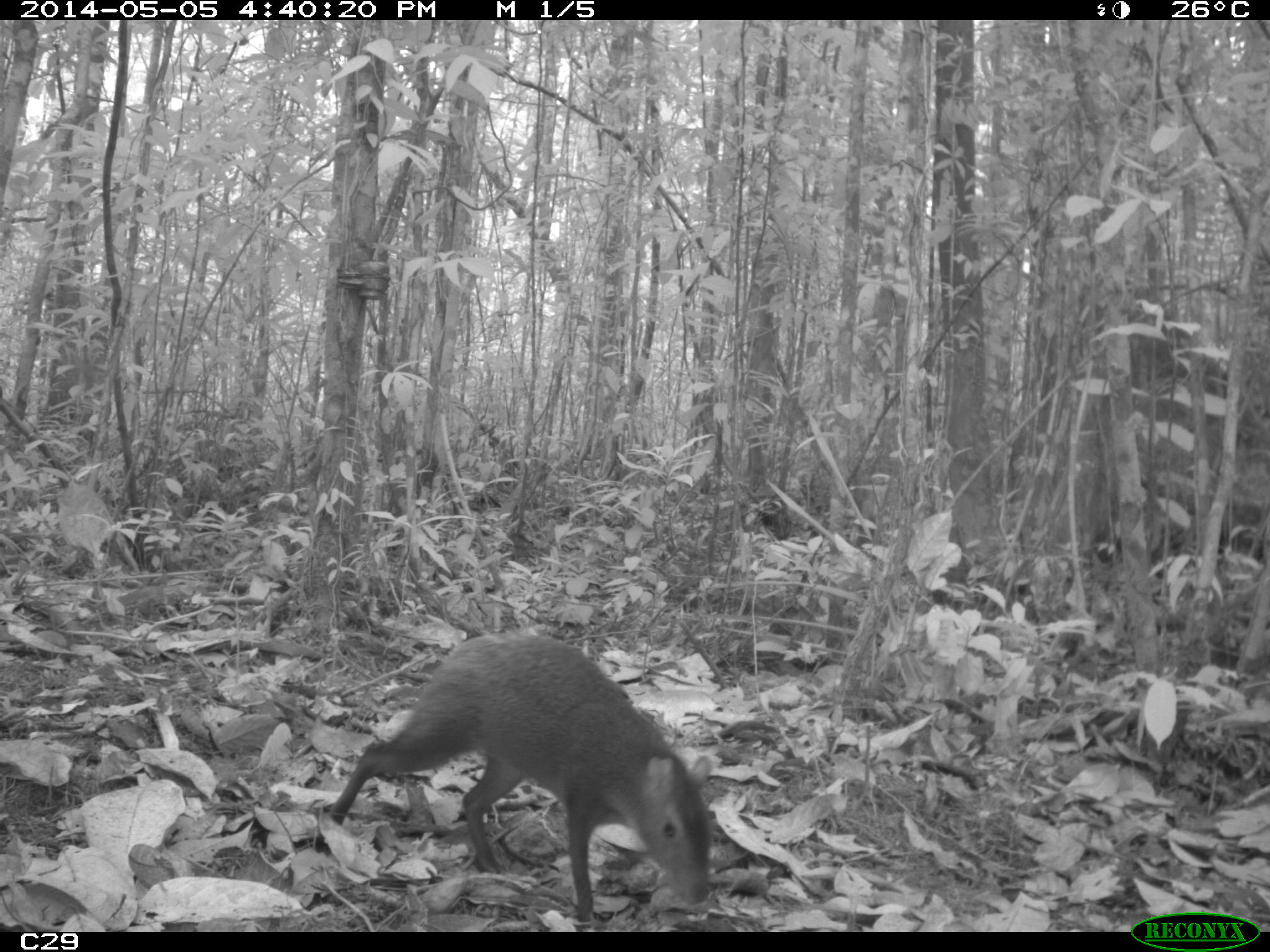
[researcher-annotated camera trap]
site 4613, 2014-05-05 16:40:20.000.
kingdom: Animalia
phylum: Chordata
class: Mammalia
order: Rodentia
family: Dasyproctidae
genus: Dasyprocta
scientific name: Dasyprocta leporina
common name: red-rumped agouti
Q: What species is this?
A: Dasyprocta leporina (red-rumped agouti).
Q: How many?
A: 1.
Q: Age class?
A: Adult.